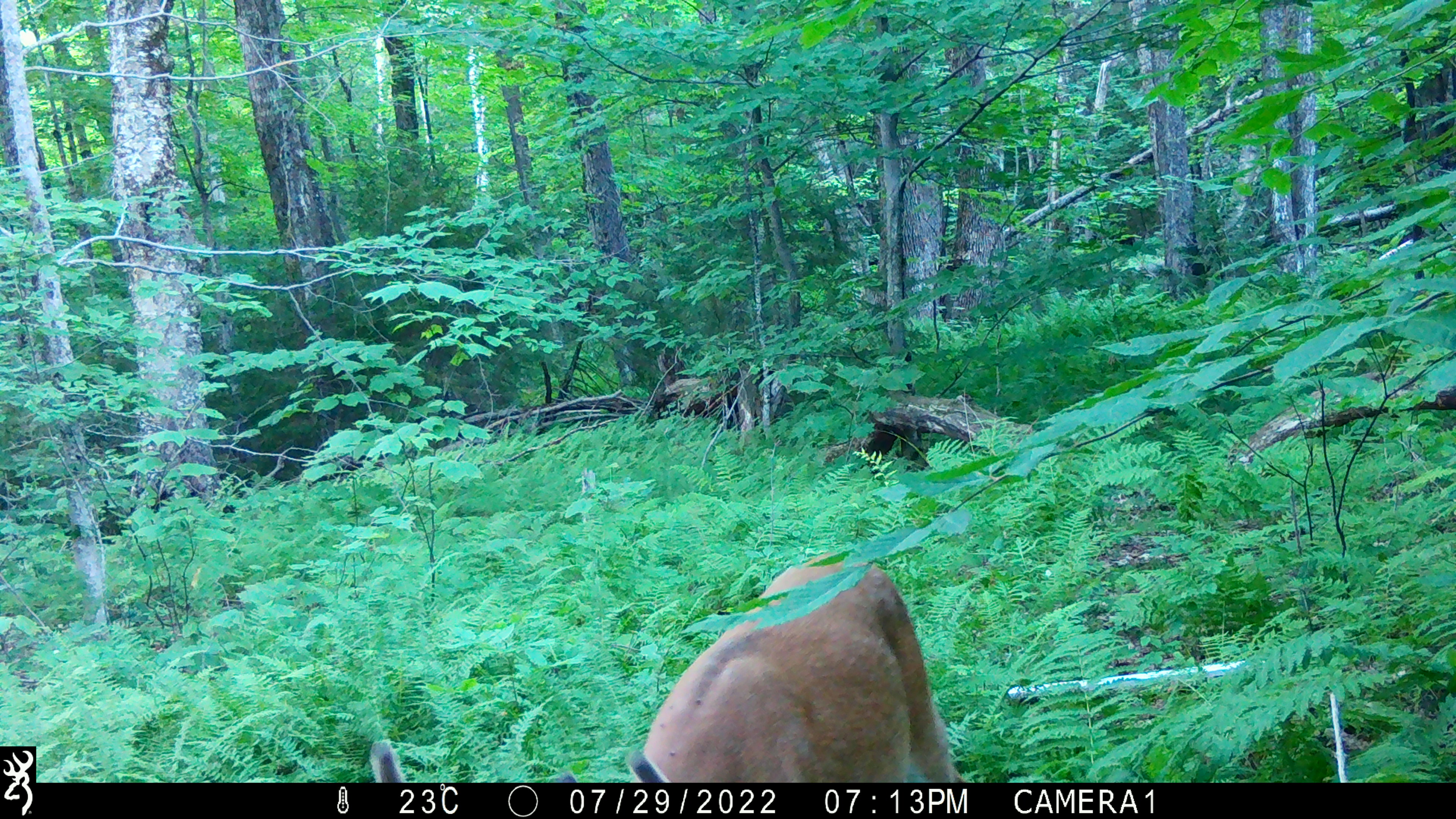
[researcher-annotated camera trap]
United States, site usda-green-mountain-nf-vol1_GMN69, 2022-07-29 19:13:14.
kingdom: Animalia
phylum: Chordata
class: Mammalia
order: Artiodactyla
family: Cervidae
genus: Odocoileus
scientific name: Odocoileus virginianus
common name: white-tailed deer